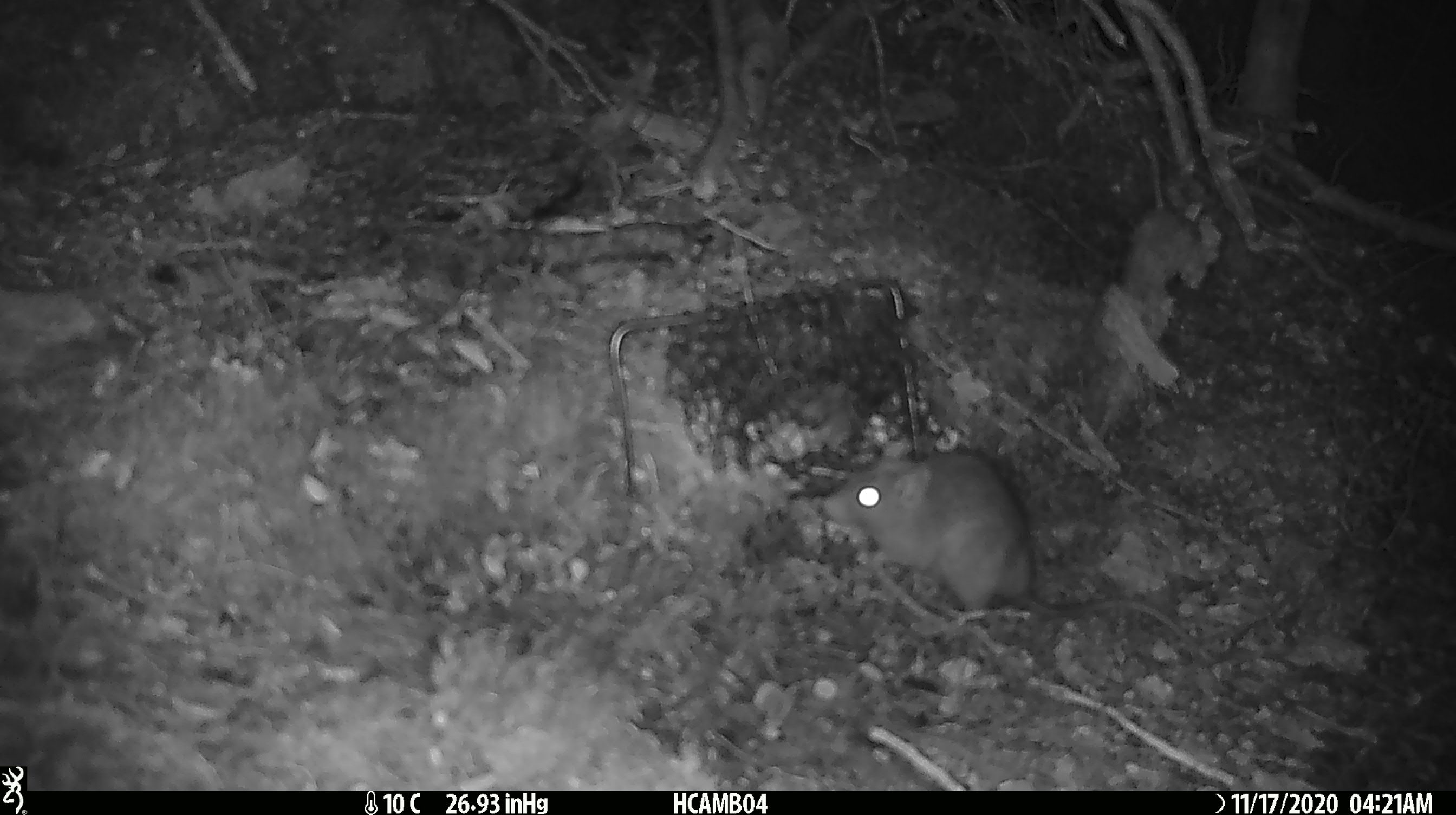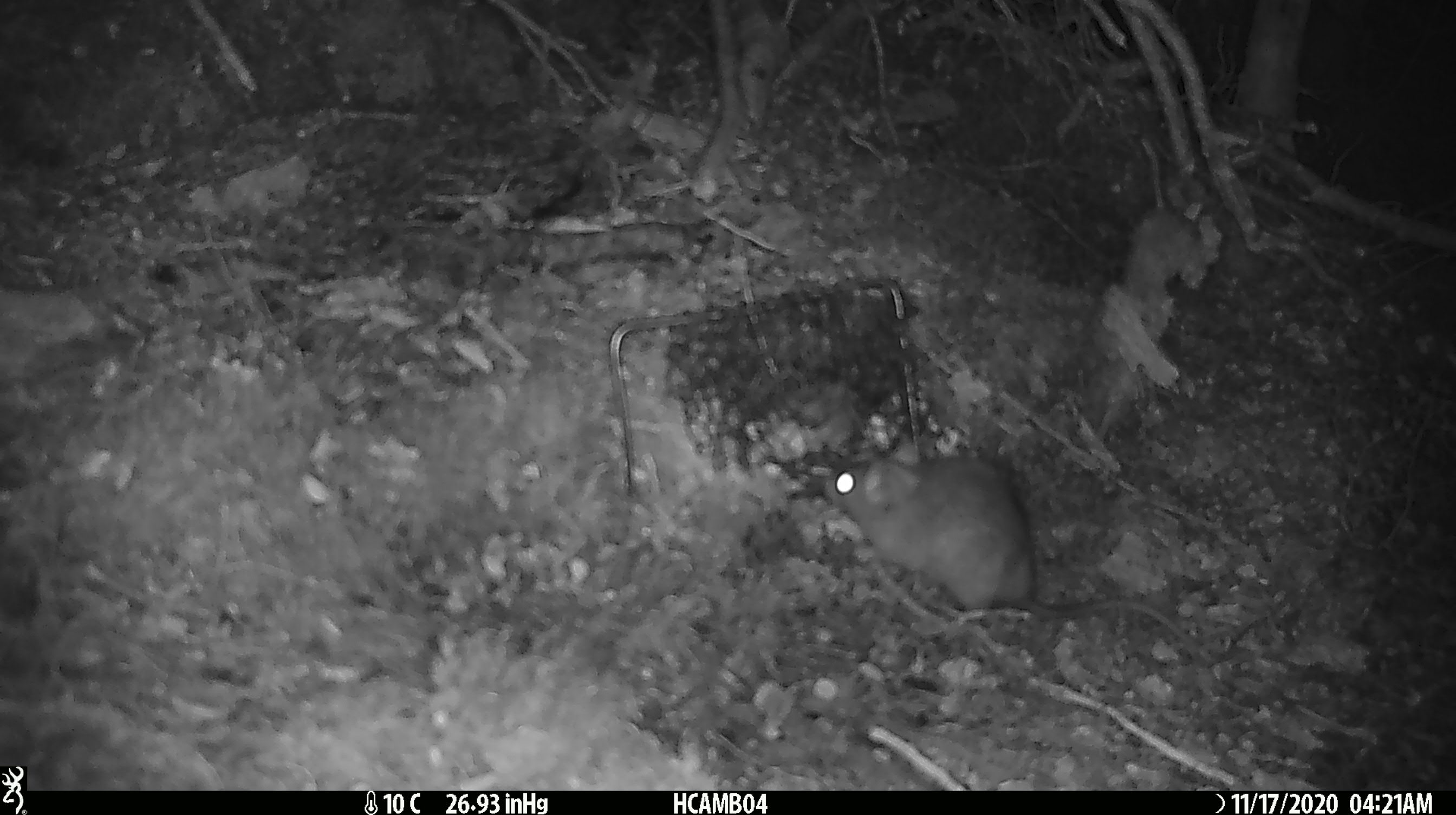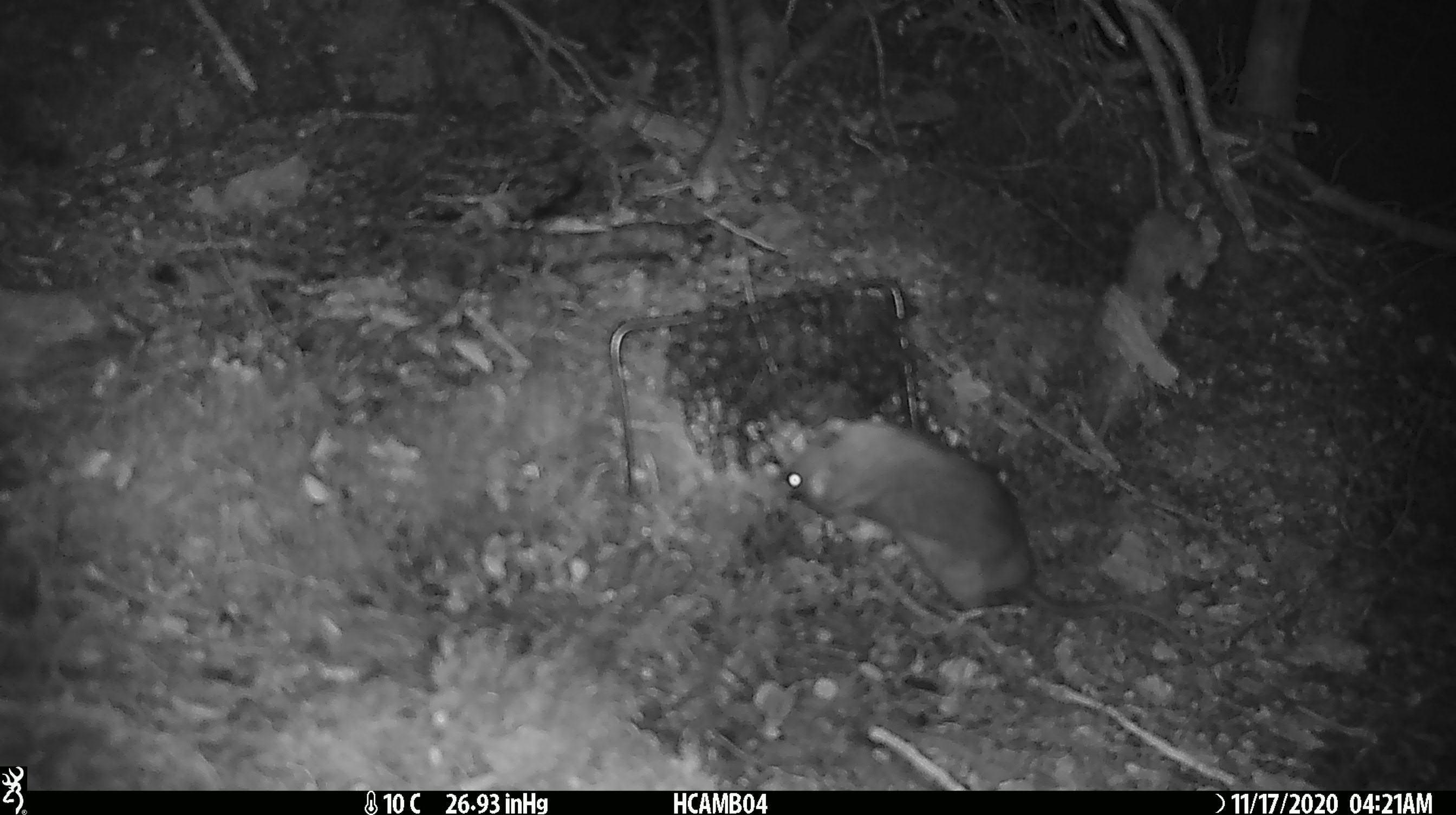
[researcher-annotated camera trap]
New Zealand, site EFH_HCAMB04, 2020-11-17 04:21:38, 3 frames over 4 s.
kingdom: Animalia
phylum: Chordata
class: Mammalia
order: Rodentia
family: Muridae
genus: Rattus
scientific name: Rattus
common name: rat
Rat (Rattus).